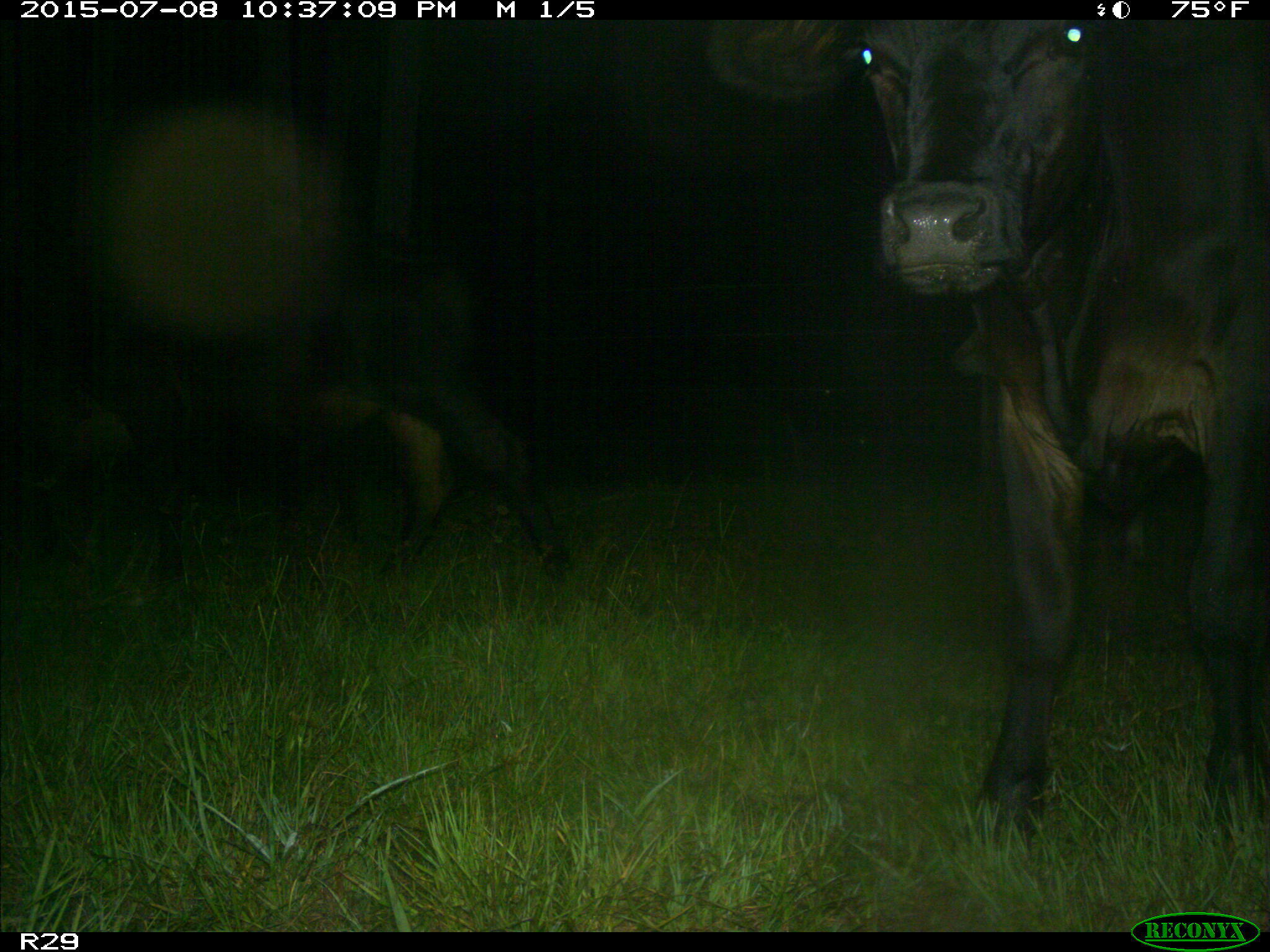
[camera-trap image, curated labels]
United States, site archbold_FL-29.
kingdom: Animalia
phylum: Chordata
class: Mammalia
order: Artiodactyla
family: Bovidae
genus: Bos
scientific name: Bos taurus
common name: domestic cow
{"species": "Bos taurus (domestic cow)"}